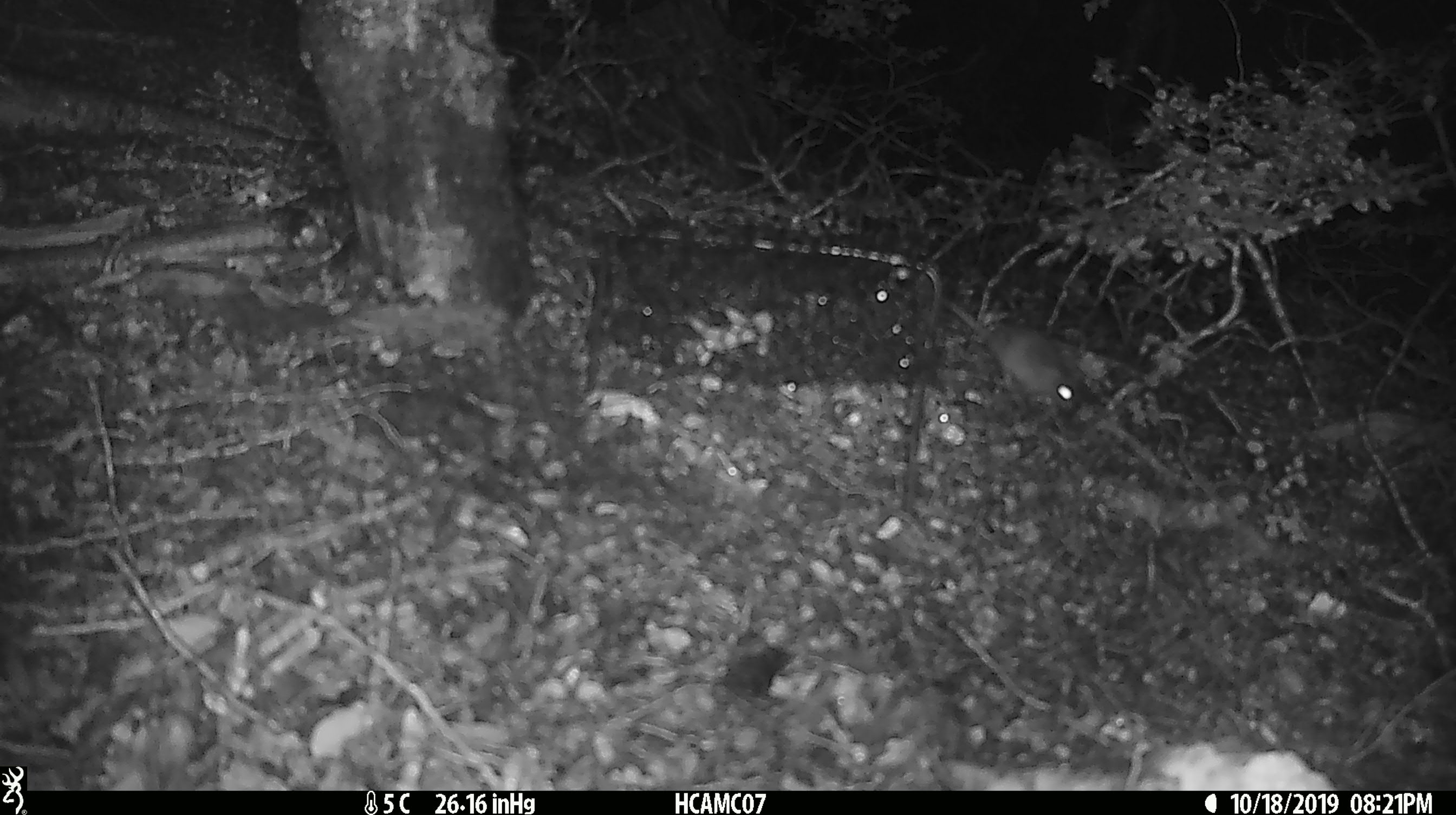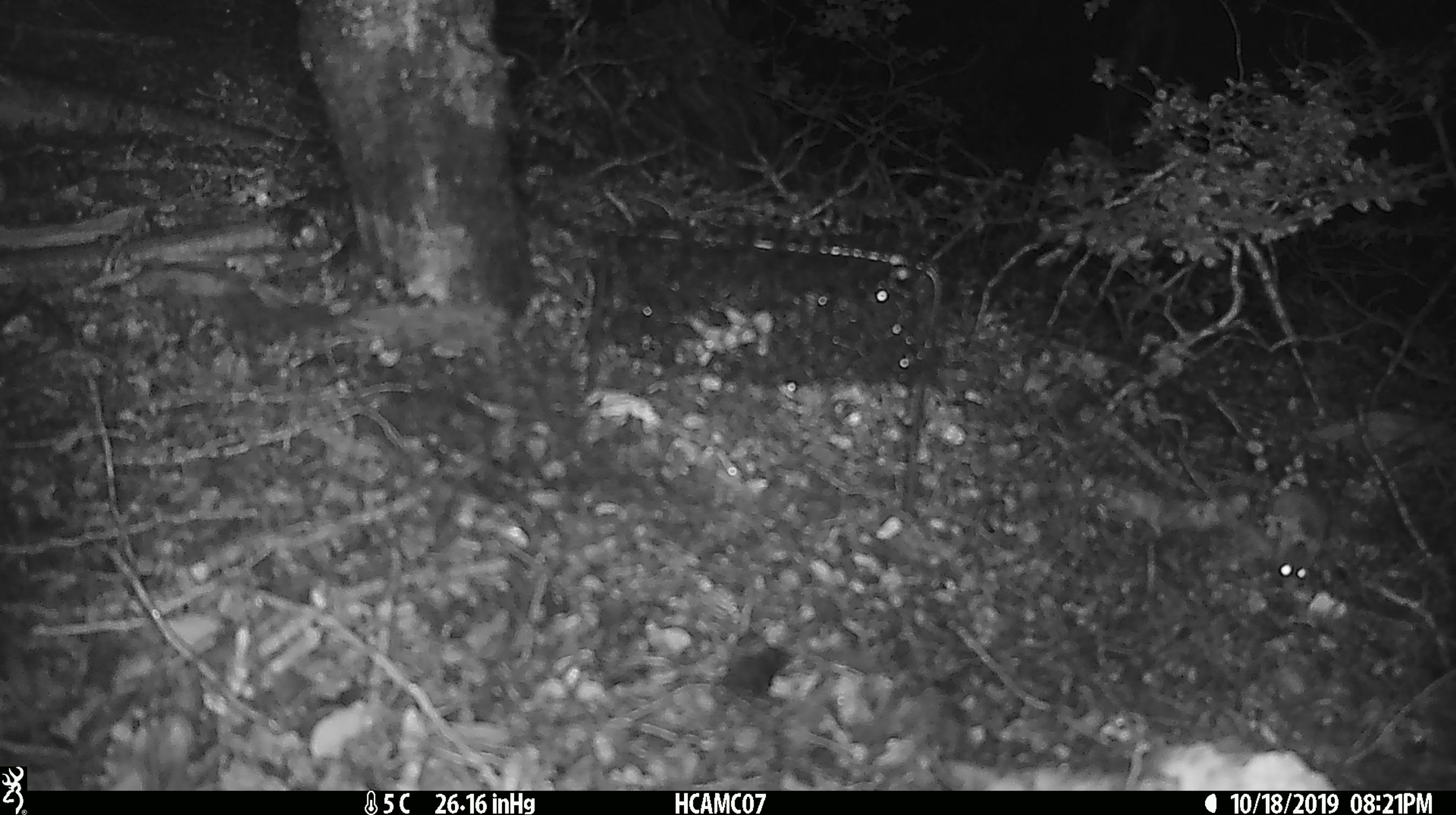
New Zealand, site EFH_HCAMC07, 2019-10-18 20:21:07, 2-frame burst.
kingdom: Animalia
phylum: Chordata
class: Mammalia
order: Rodentia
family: Muridae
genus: Mus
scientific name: Mus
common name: mouse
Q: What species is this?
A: Mouse (Mus).